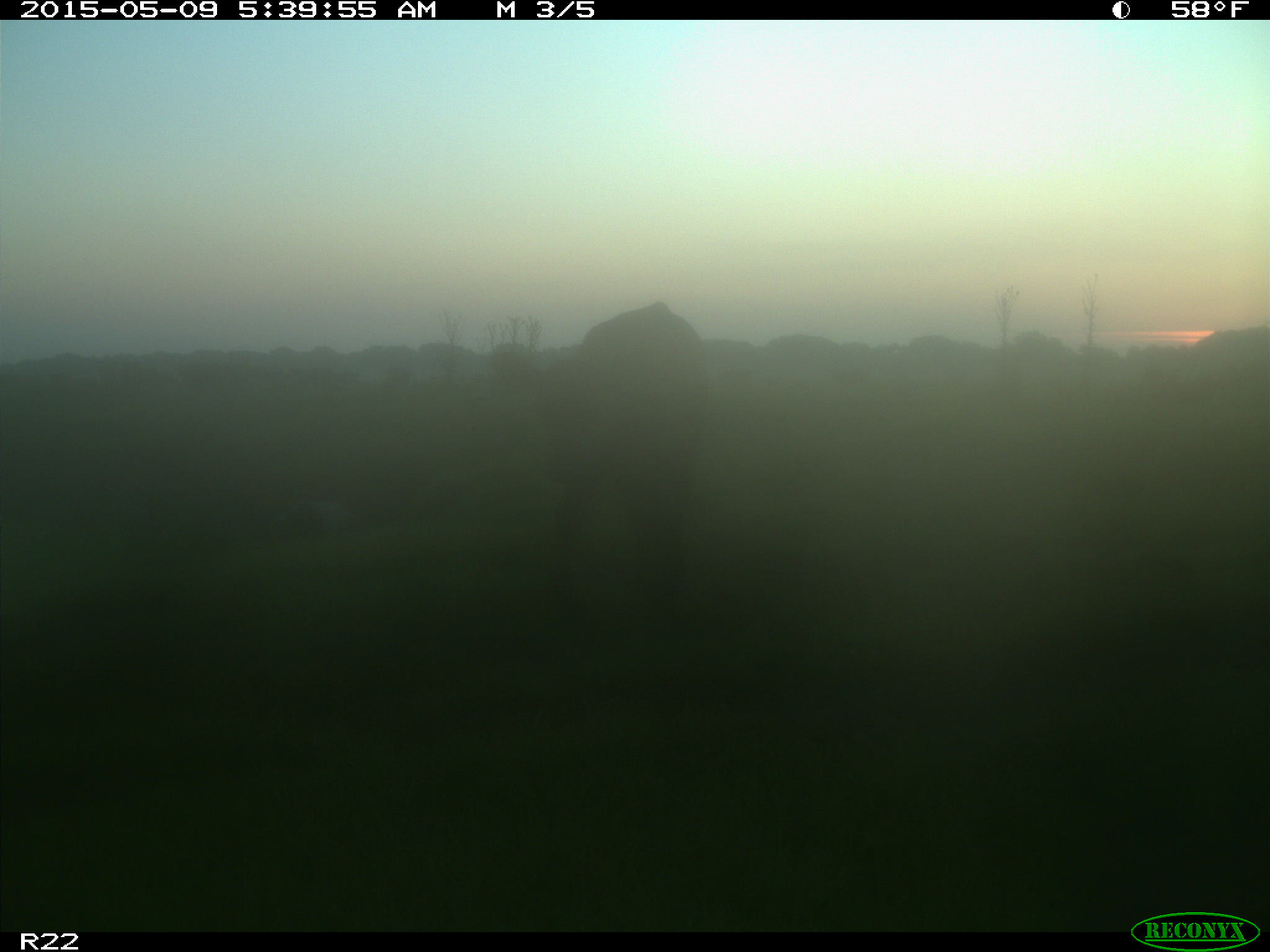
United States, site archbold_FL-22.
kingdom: Animalia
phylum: Chordata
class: Mammalia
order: Artiodactyla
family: Bovidae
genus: Bos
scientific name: Bos taurus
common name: domestic cow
Bos taurus (domestic cow).